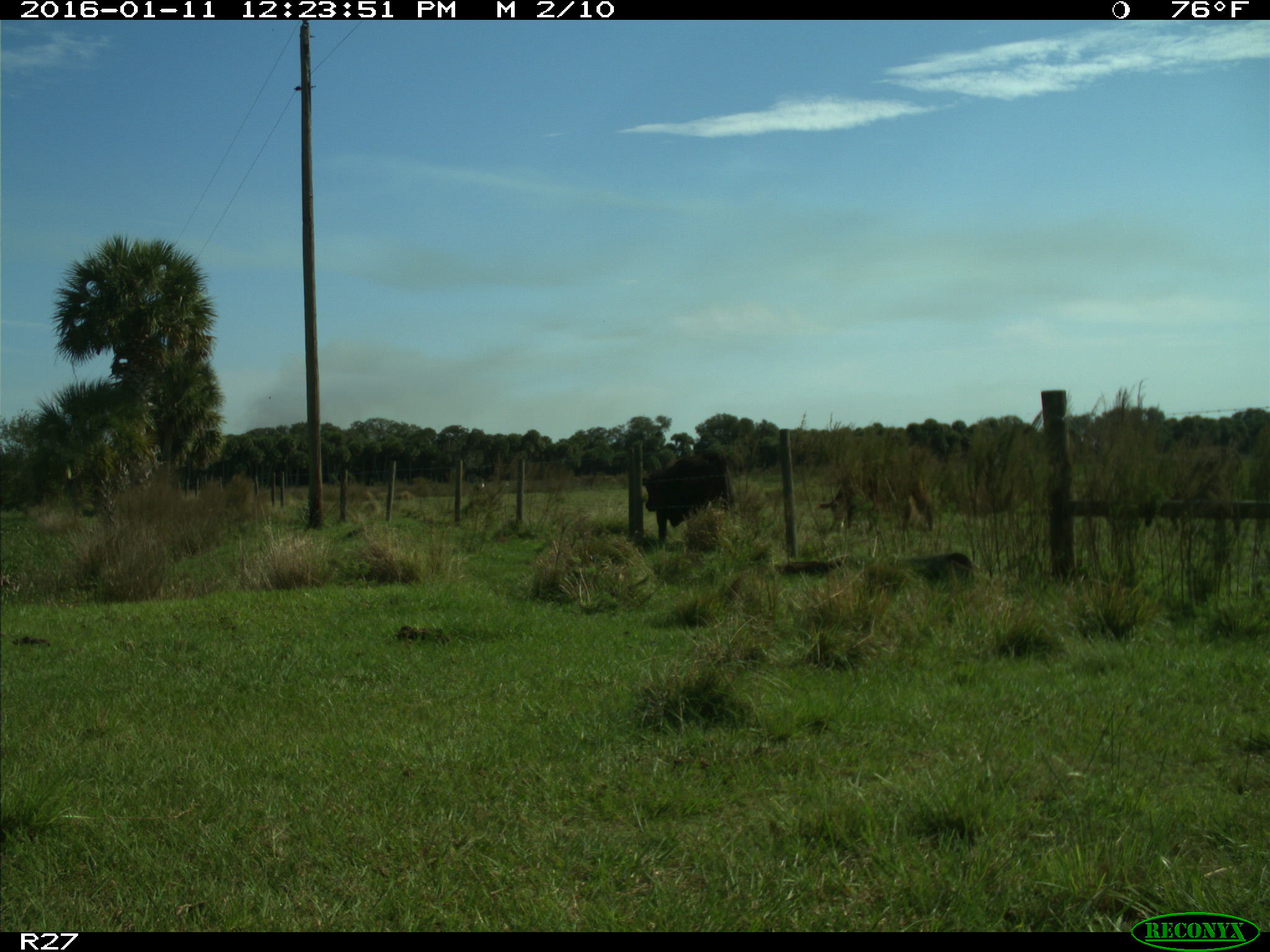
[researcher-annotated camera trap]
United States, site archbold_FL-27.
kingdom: Animalia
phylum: Chordata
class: Mammalia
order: Artiodactyla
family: Bovidae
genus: Bos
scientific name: Bos taurus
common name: domestic cow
Bos taurus (domestic cow).